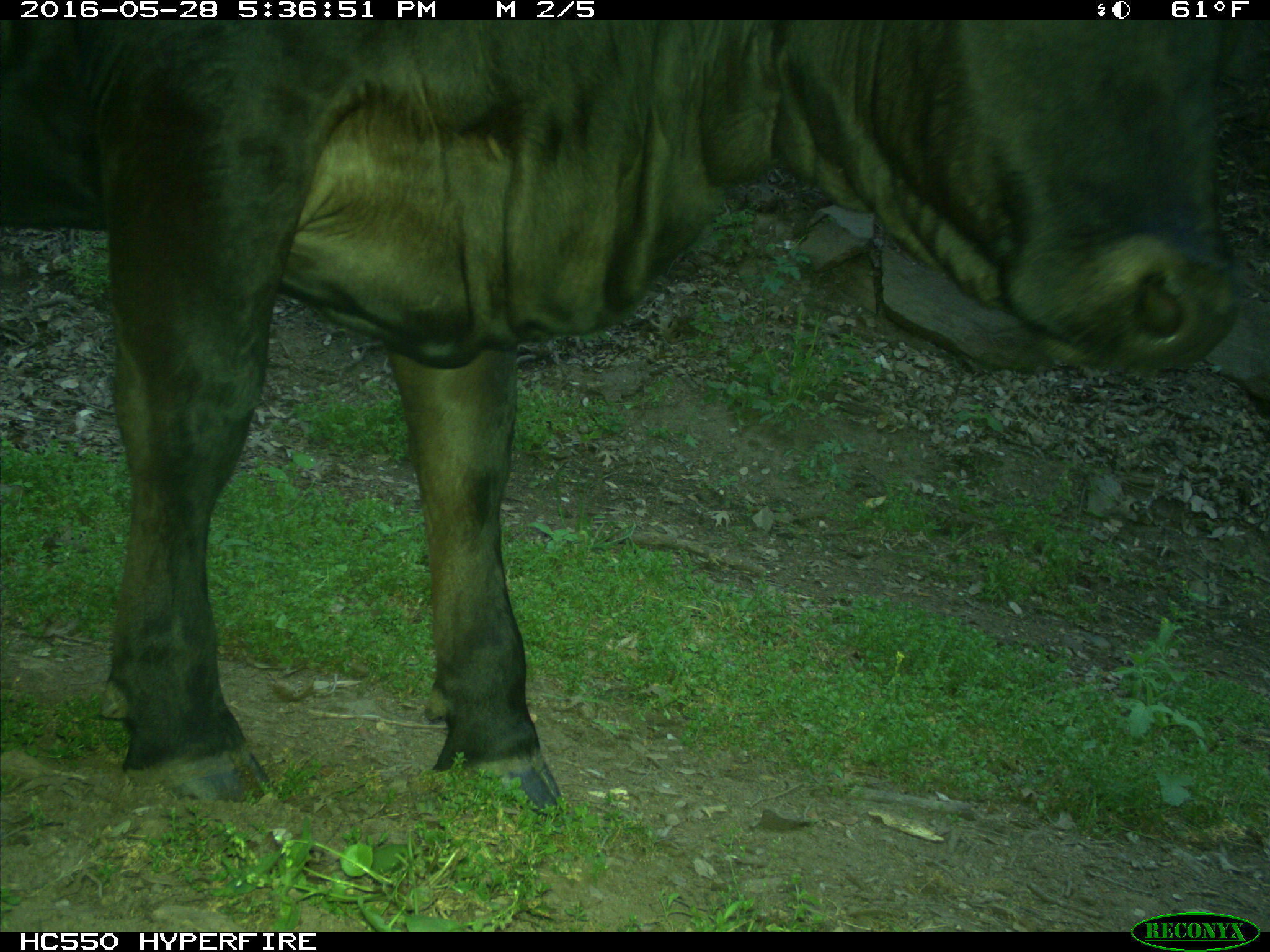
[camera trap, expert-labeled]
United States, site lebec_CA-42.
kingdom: Animalia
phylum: Chordata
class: Mammalia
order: Artiodactyla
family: Bovidae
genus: Bos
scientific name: Bos taurus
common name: domestic cow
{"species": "Bos taurus (domestic cow)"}